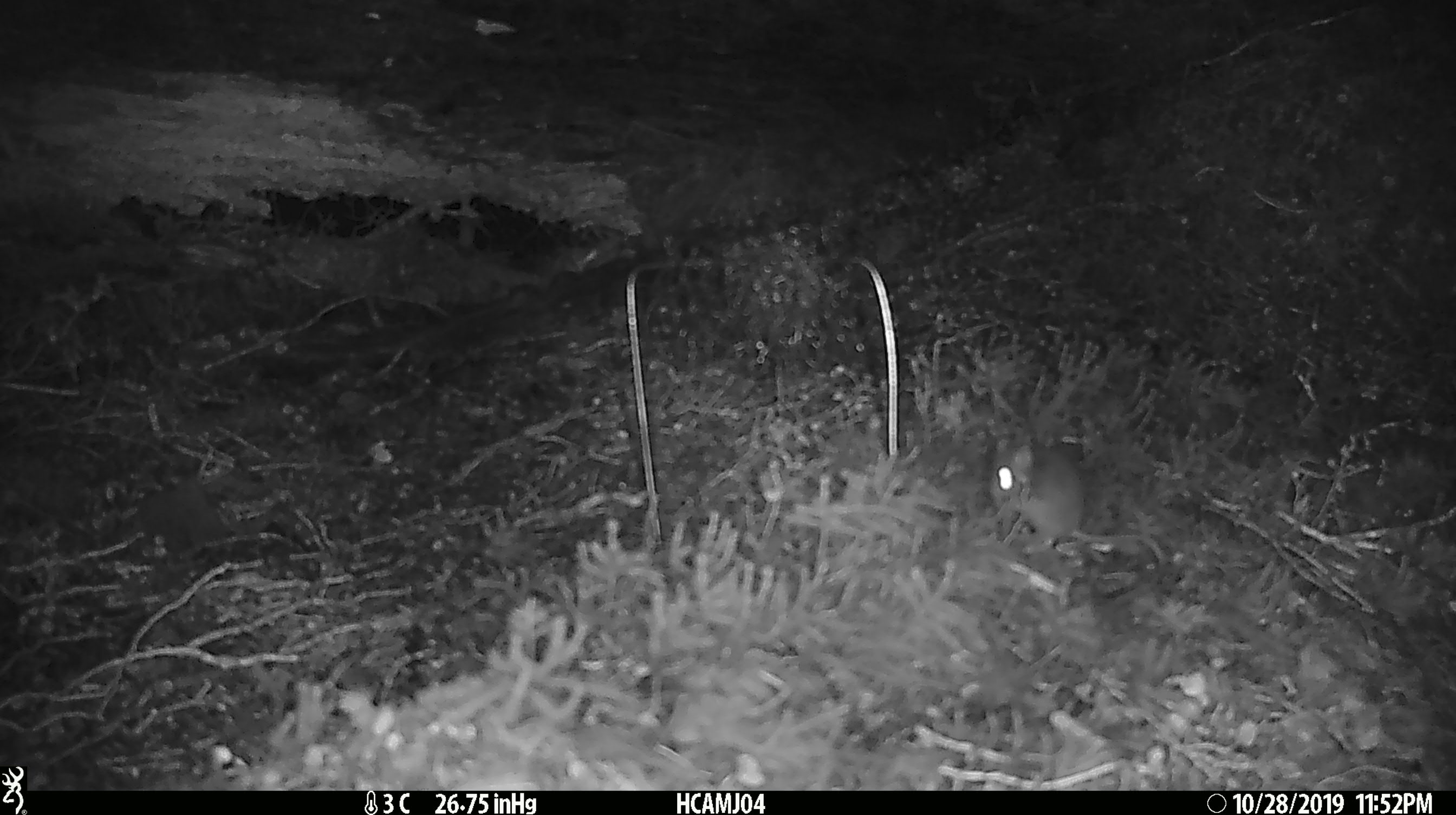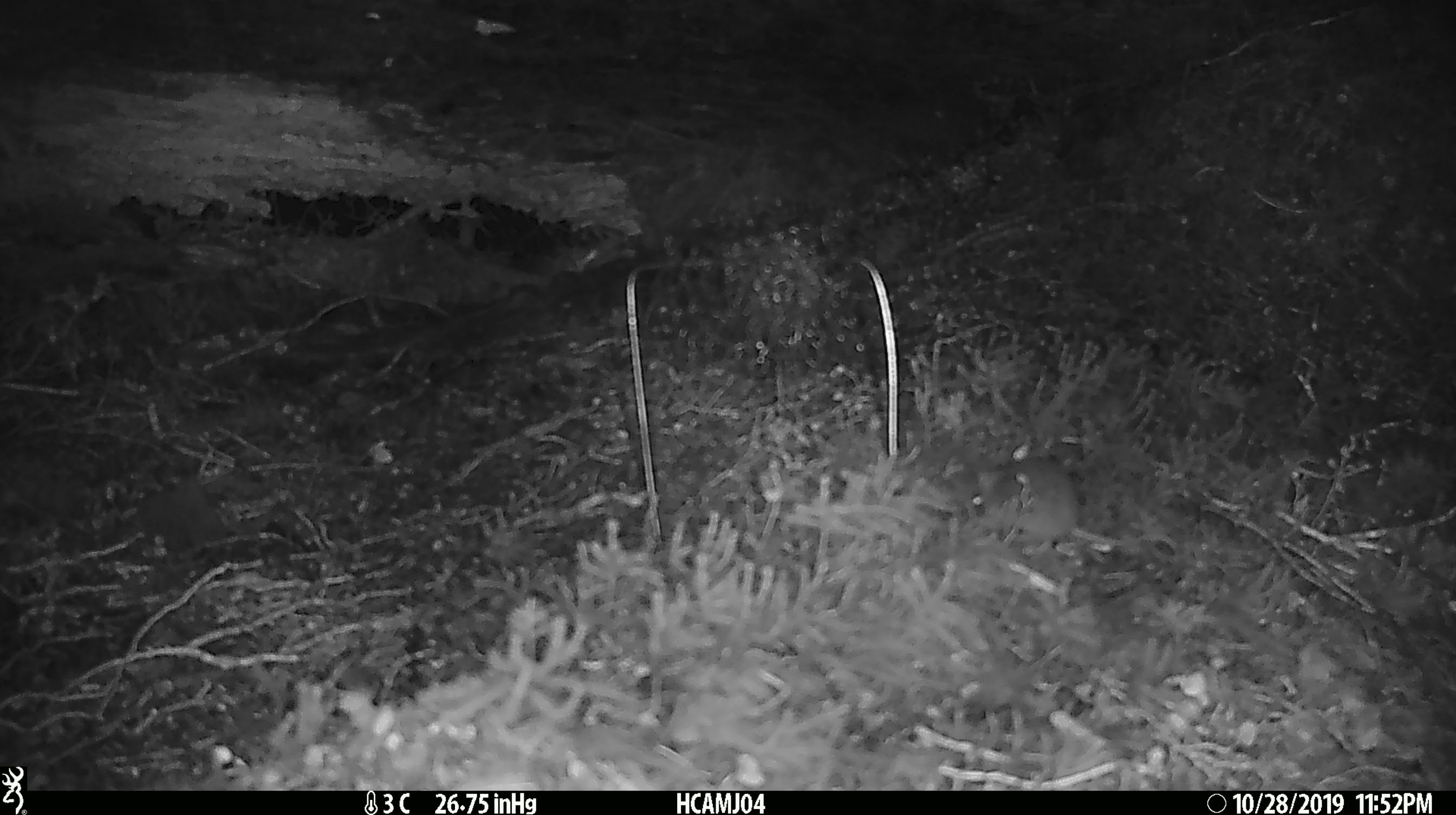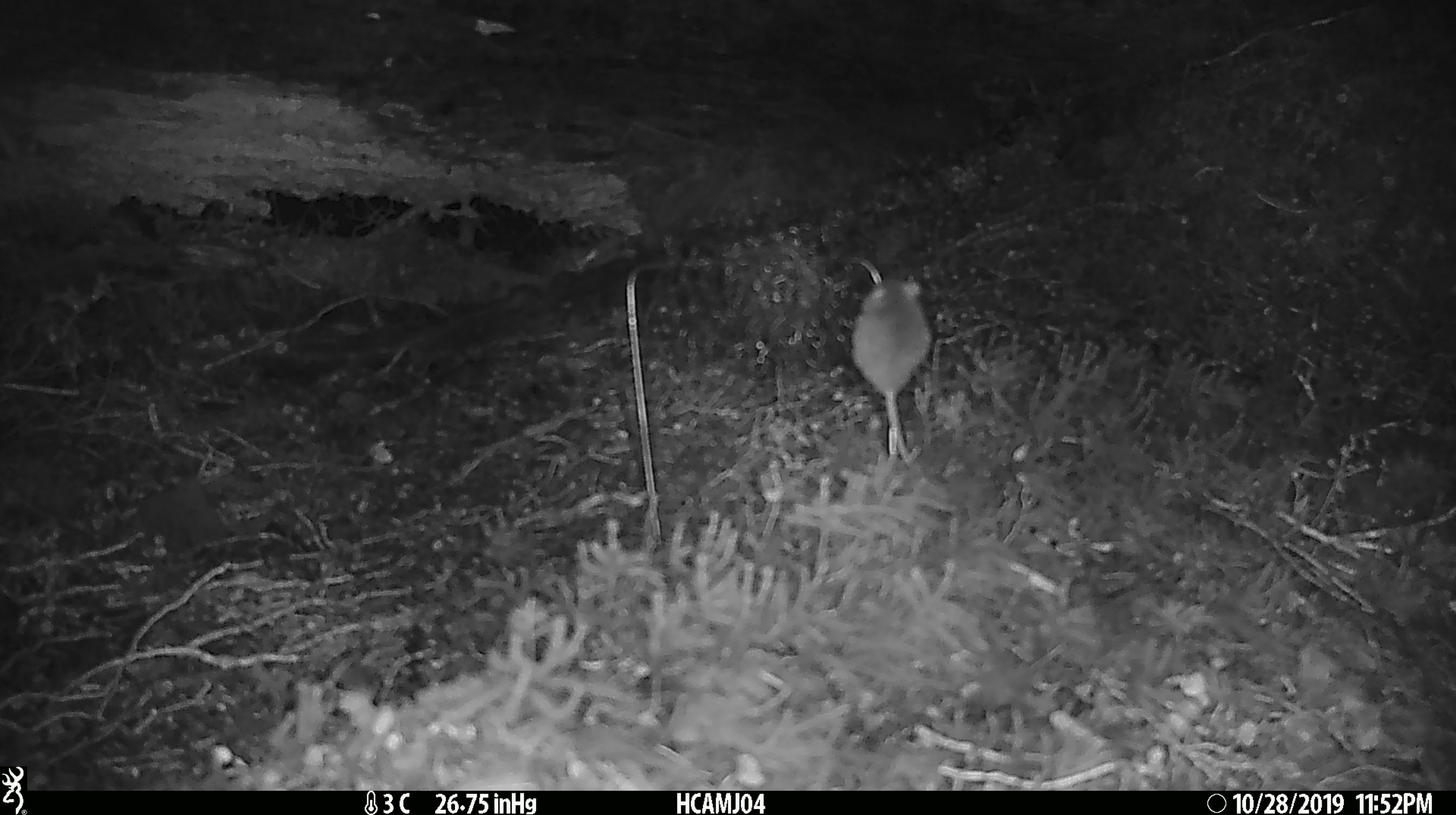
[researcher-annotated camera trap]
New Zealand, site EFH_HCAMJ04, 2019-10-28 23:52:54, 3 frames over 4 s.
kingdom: Animalia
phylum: Chordata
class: Mammalia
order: Rodentia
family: Muridae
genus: Mus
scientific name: Mus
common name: mouse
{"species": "mouse (Mus)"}